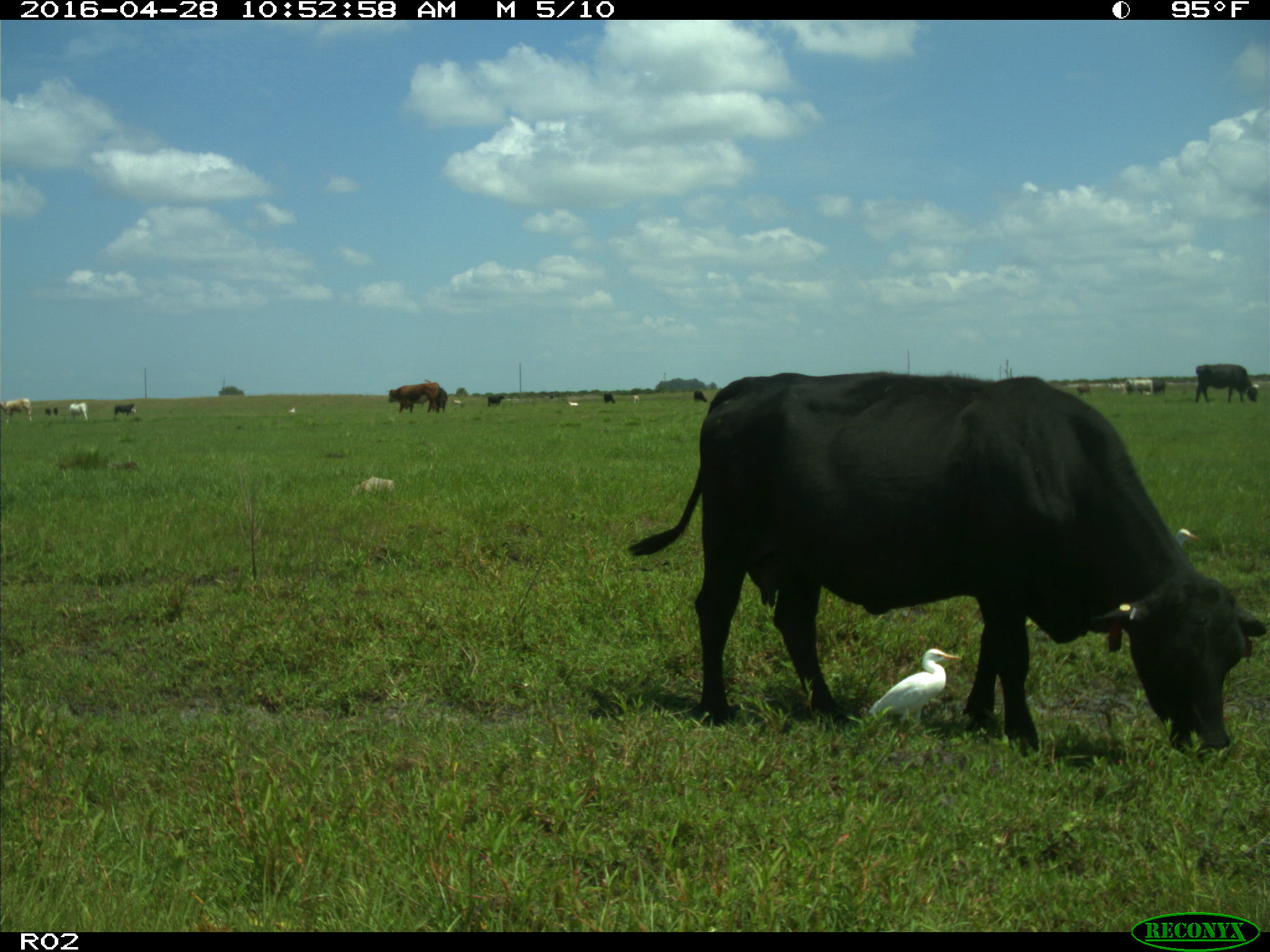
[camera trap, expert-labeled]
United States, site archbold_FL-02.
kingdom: Animalia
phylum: Chordata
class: Mammalia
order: Artiodactyla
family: Bovidae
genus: Bos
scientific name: Bos taurus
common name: domestic cow